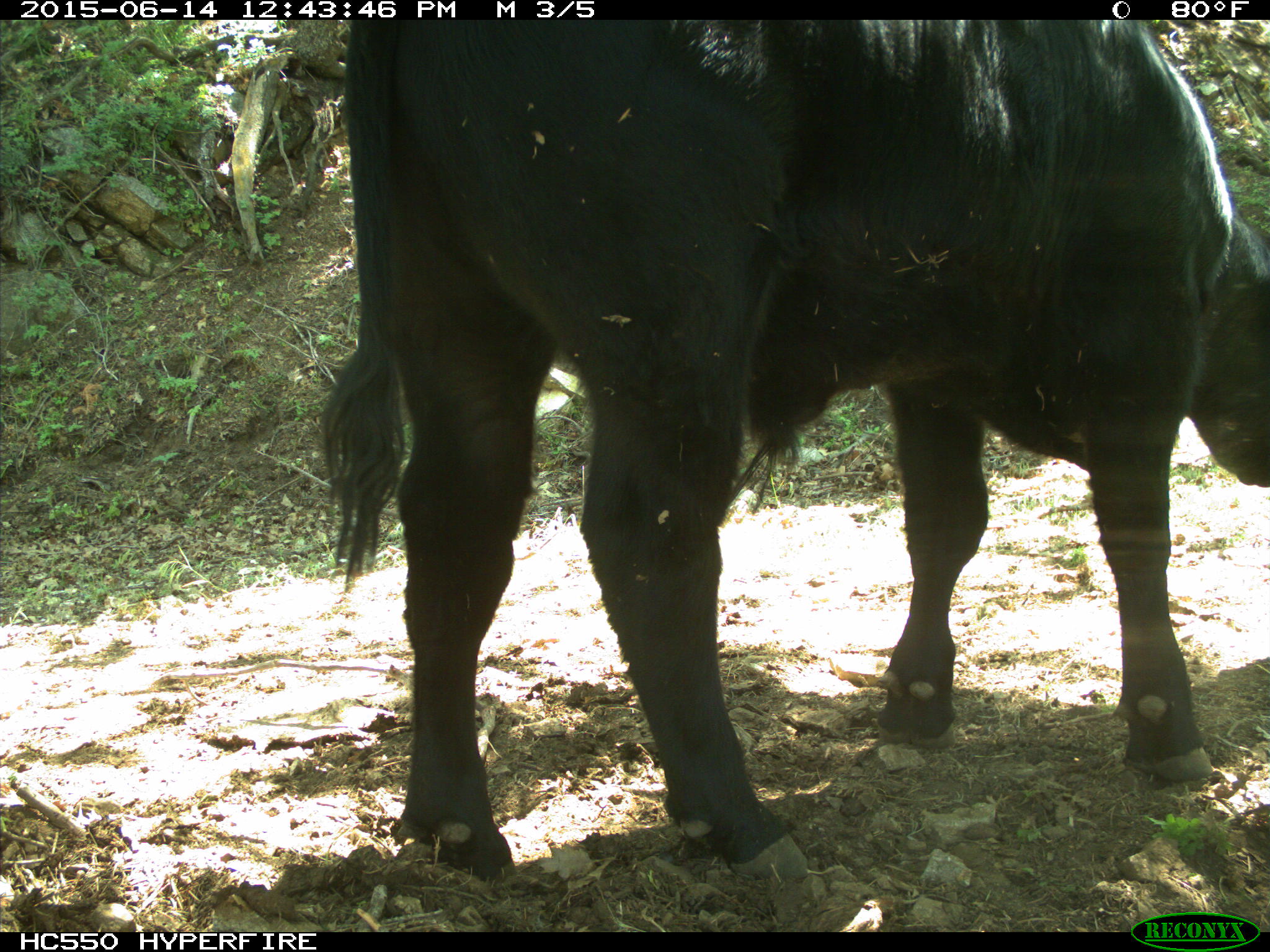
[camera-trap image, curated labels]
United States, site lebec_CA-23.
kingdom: Animalia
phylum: Chordata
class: Mammalia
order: Artiodactyla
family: Bovidae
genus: Bos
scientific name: Bos taurus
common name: domestic cow